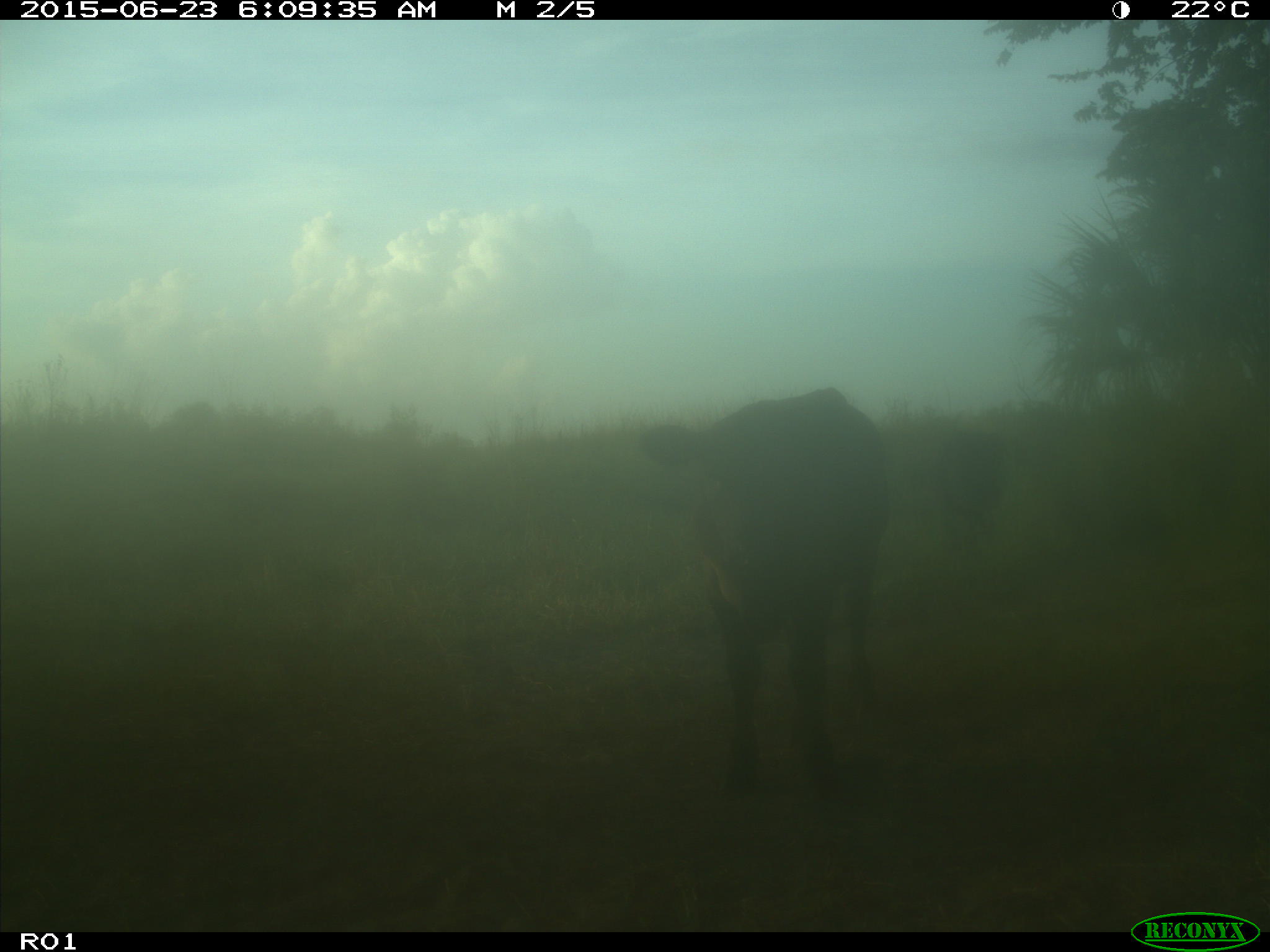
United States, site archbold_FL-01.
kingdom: Animalia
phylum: Chordata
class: Mammalia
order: Artiodactyla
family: Bovidae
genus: Bos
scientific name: Bos taurus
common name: domestic cow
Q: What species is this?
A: Bos taurus (domestic cow).